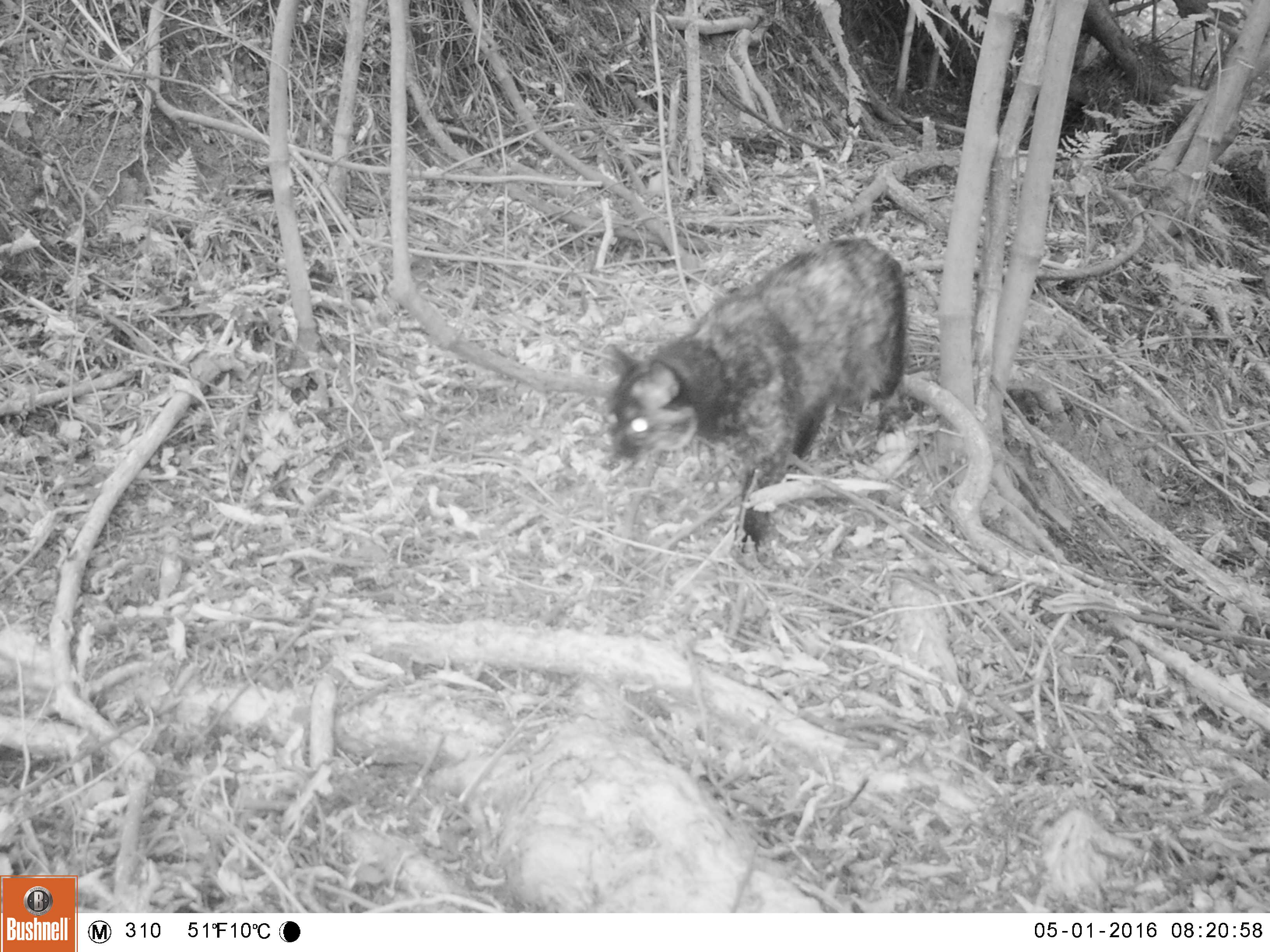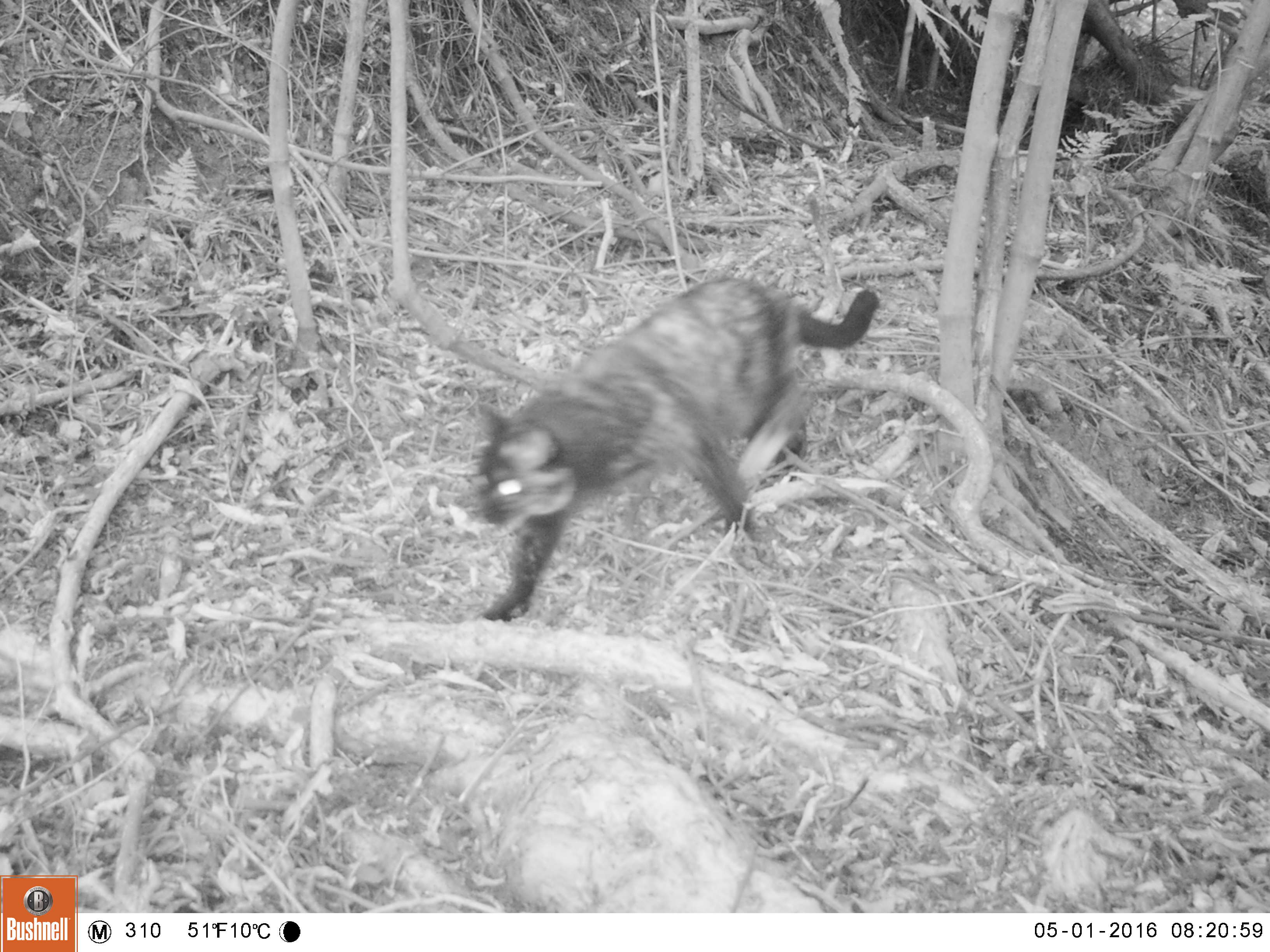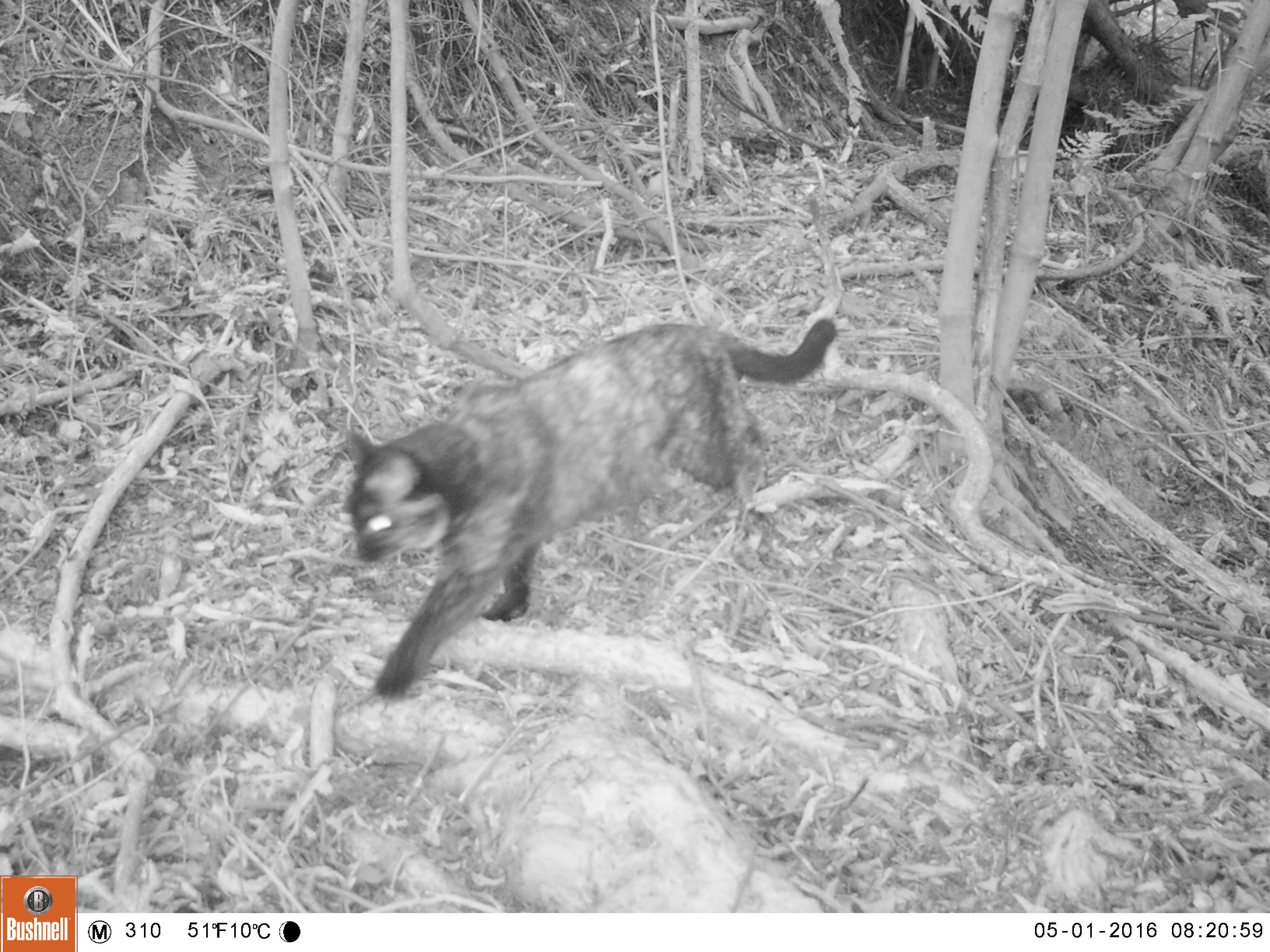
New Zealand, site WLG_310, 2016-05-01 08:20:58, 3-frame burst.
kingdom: Animalia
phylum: Chordata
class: Mammalia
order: Carnivora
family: Felidae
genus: Felis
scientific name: Felis catus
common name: domestic cat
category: cat